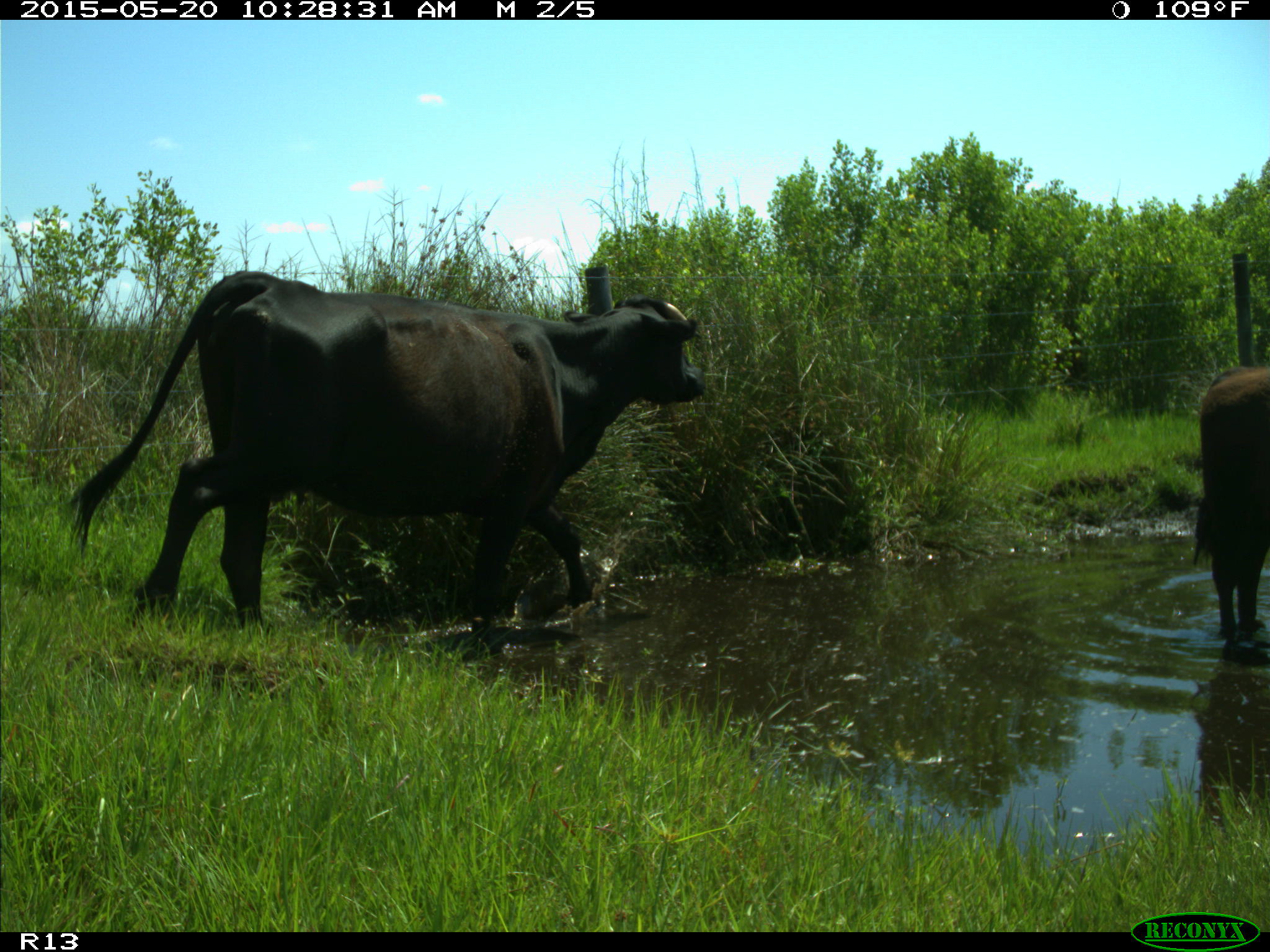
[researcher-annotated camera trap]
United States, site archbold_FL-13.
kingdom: Animalia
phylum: Chordata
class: Mammalia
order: Artiodactyla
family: Bovidae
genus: Bos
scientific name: Bos taurus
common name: domestic cow